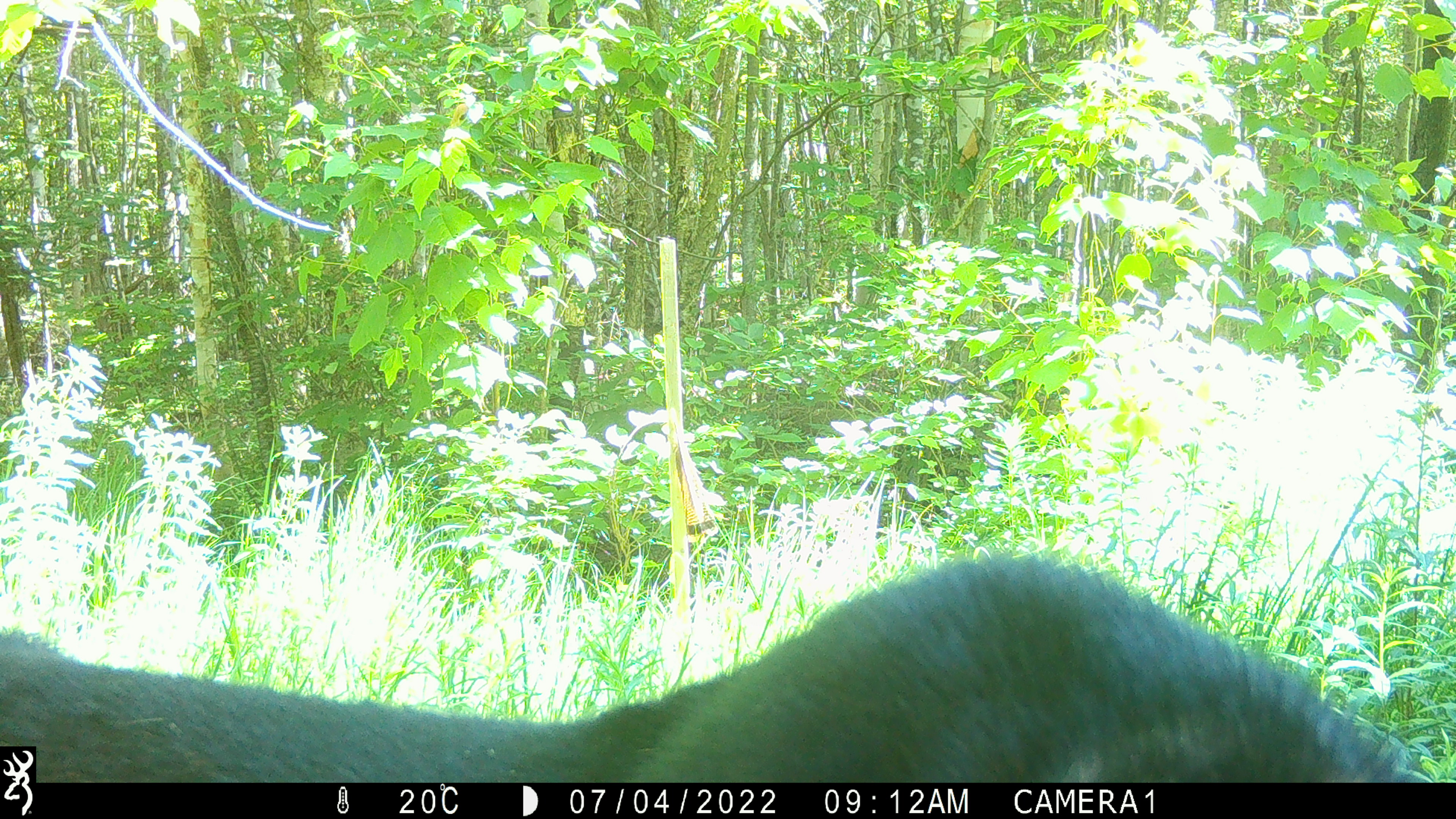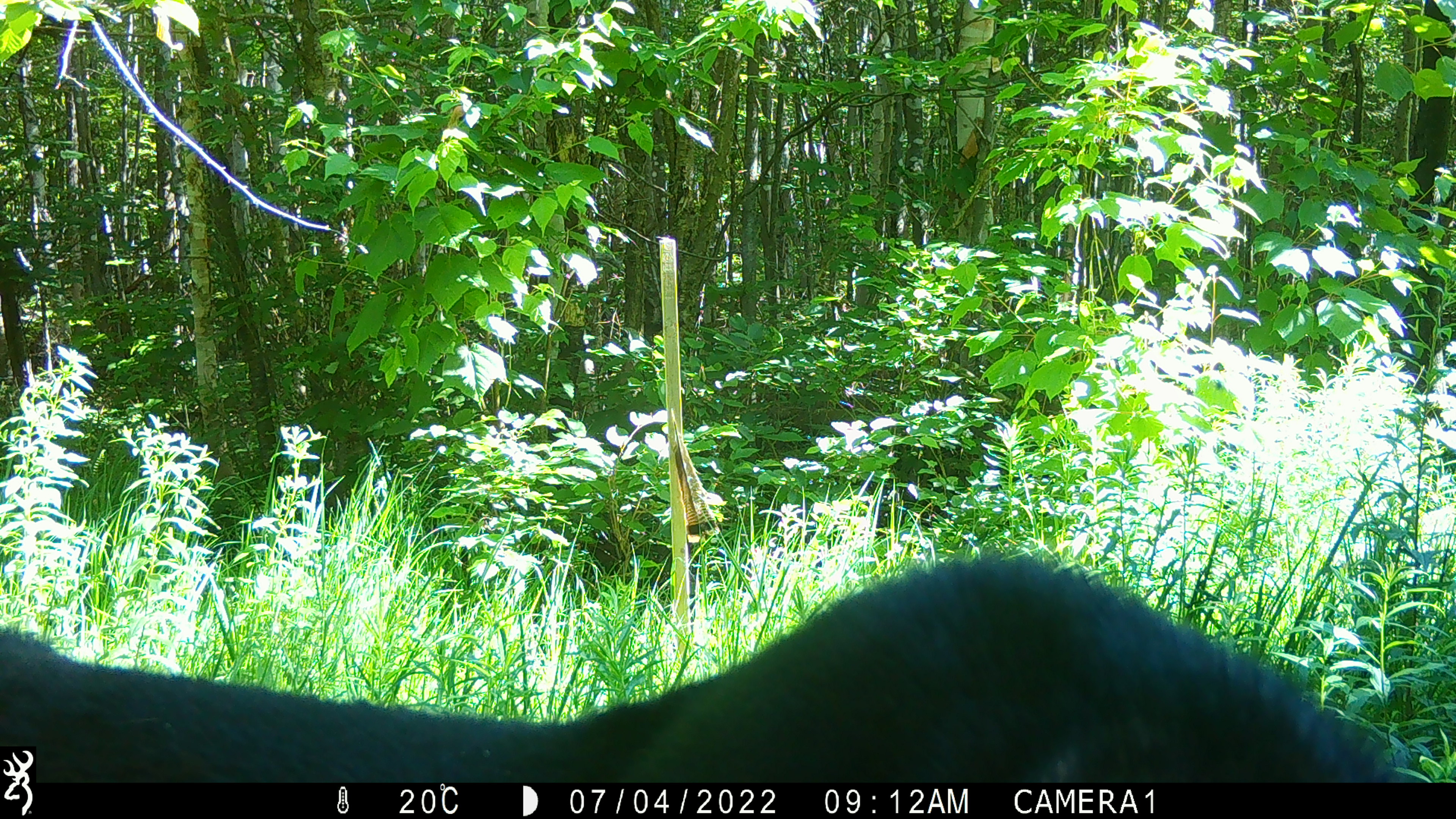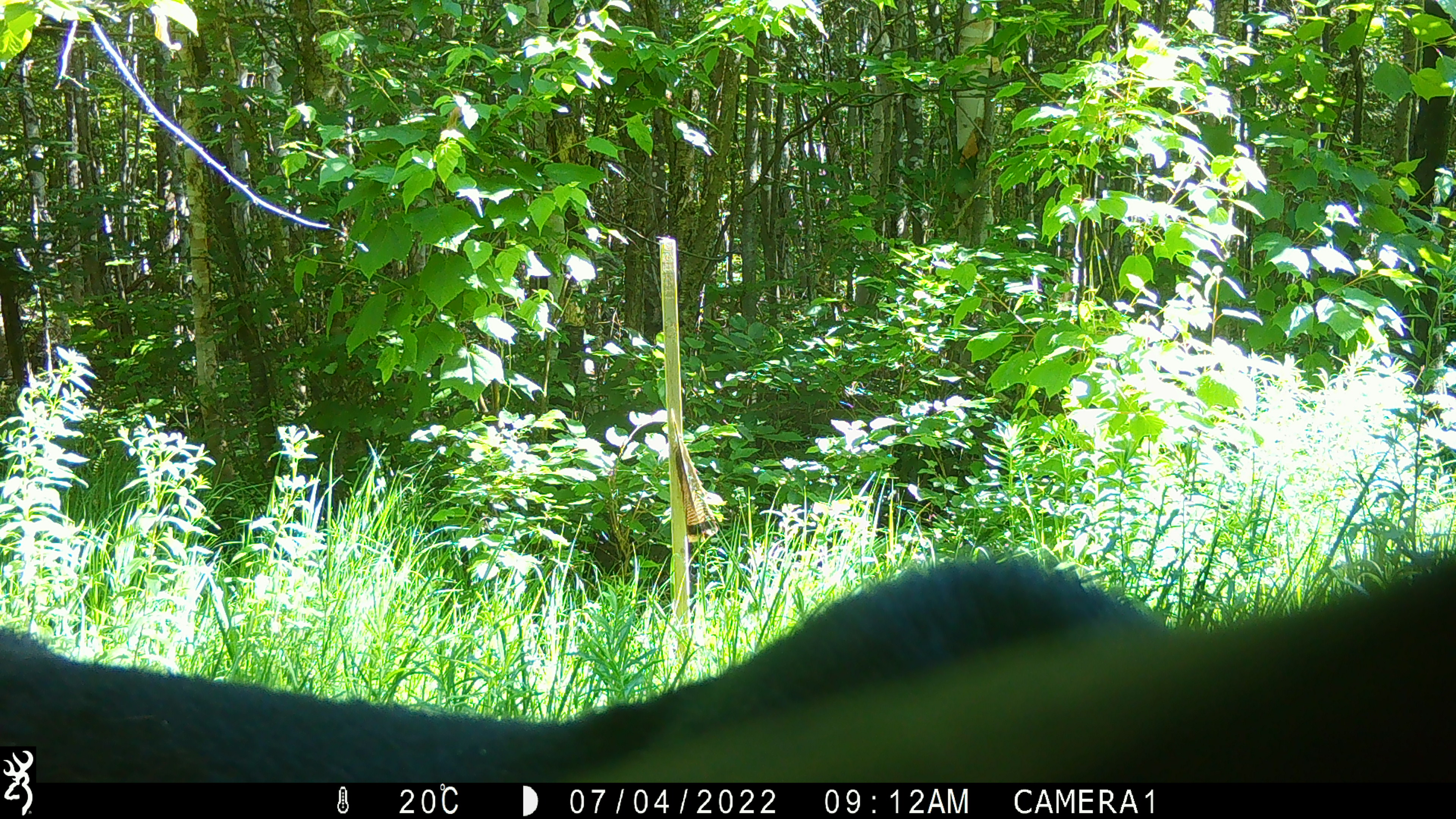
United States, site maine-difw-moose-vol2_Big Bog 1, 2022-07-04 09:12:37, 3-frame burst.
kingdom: Animalia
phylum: Chordata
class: Mammalia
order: Artiodactyla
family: Cervidae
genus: Alces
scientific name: Alces alces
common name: moose